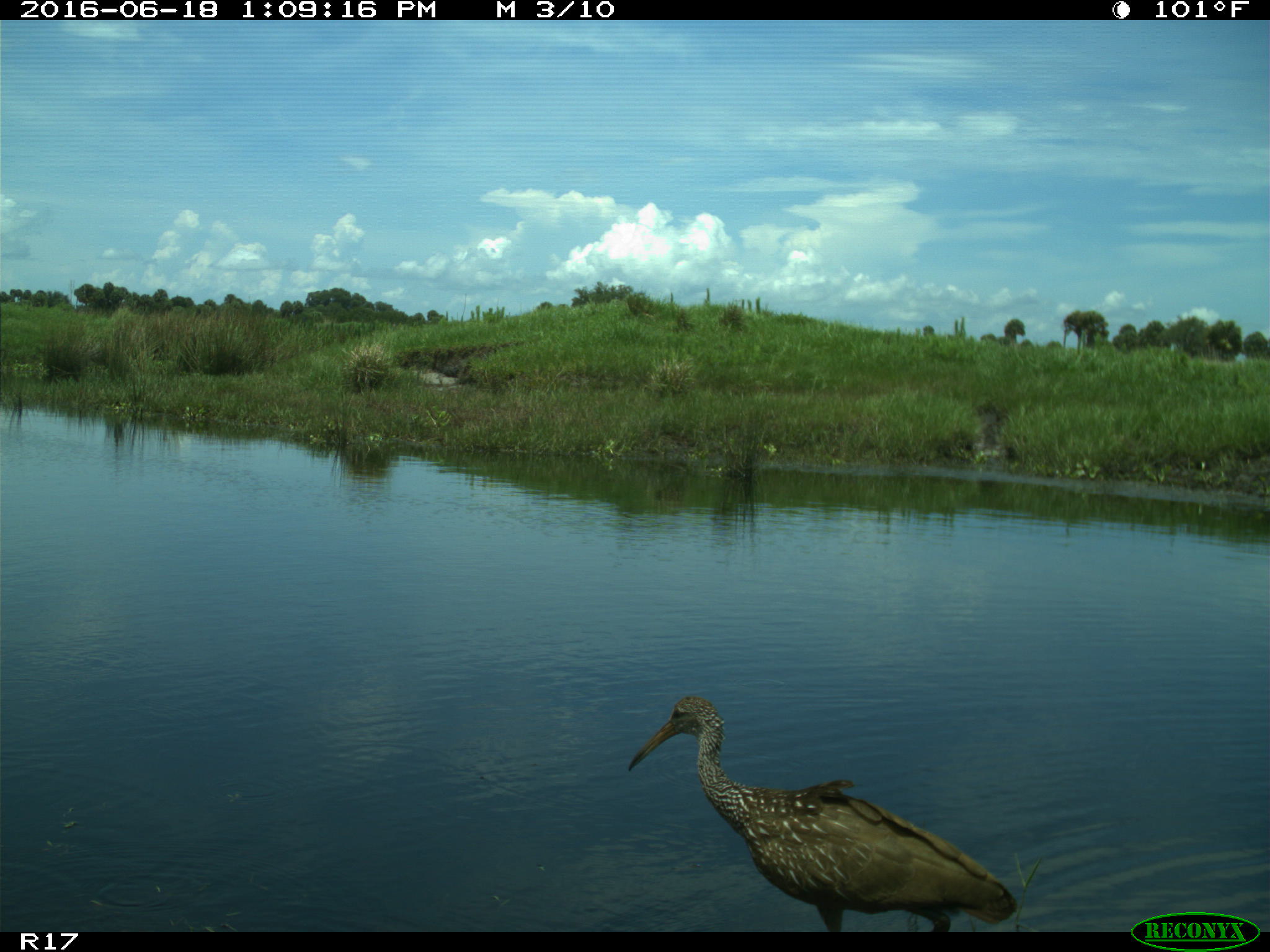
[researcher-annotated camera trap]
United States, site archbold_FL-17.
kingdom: Animalia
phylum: Chordata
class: Aves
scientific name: Aves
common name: birds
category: unidentified bird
Unidentified bird (birds) (Aves).